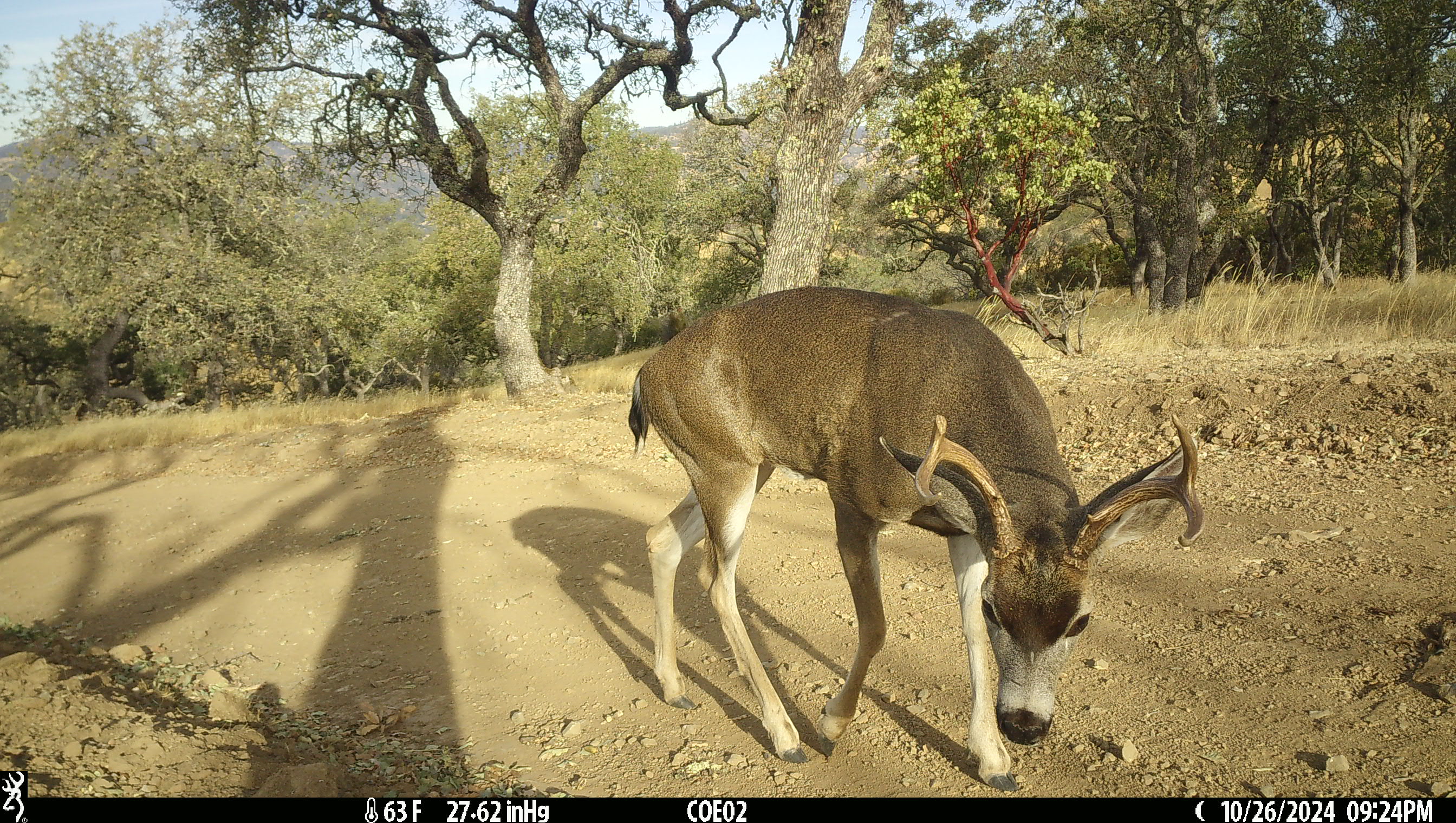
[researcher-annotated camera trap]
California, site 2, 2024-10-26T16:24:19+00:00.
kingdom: Animalia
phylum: Chordata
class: Mammalia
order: Artiodactyla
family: Cervidae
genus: Odocoileus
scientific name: Odocoileus hemionus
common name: mule deer